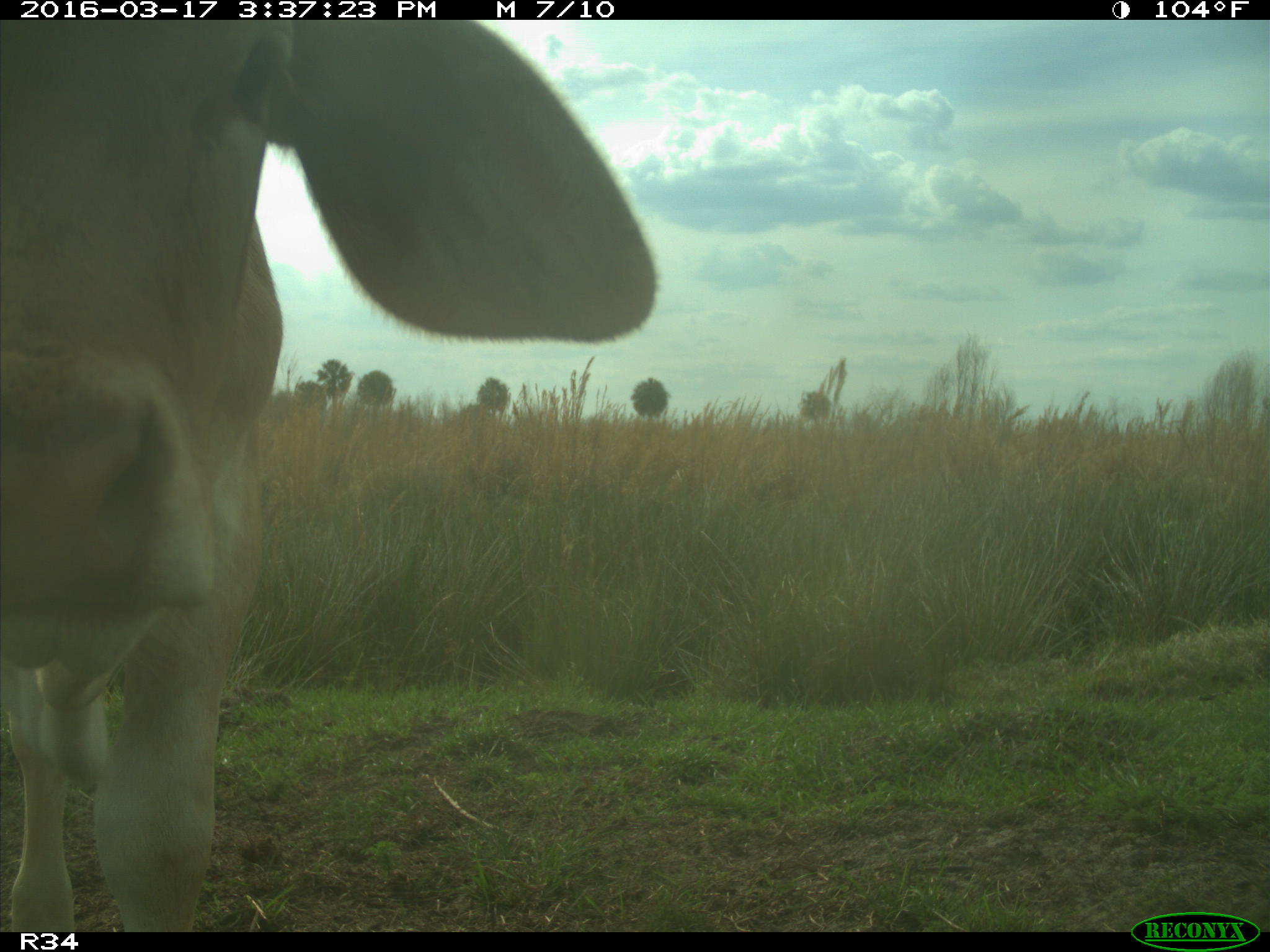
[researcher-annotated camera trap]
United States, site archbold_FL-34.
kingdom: Animalia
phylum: Chordata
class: Mammalia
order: Artiodactyla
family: Bovidae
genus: Bos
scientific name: Bos taurus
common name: domestic cow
Bos taurus (domestic cow).